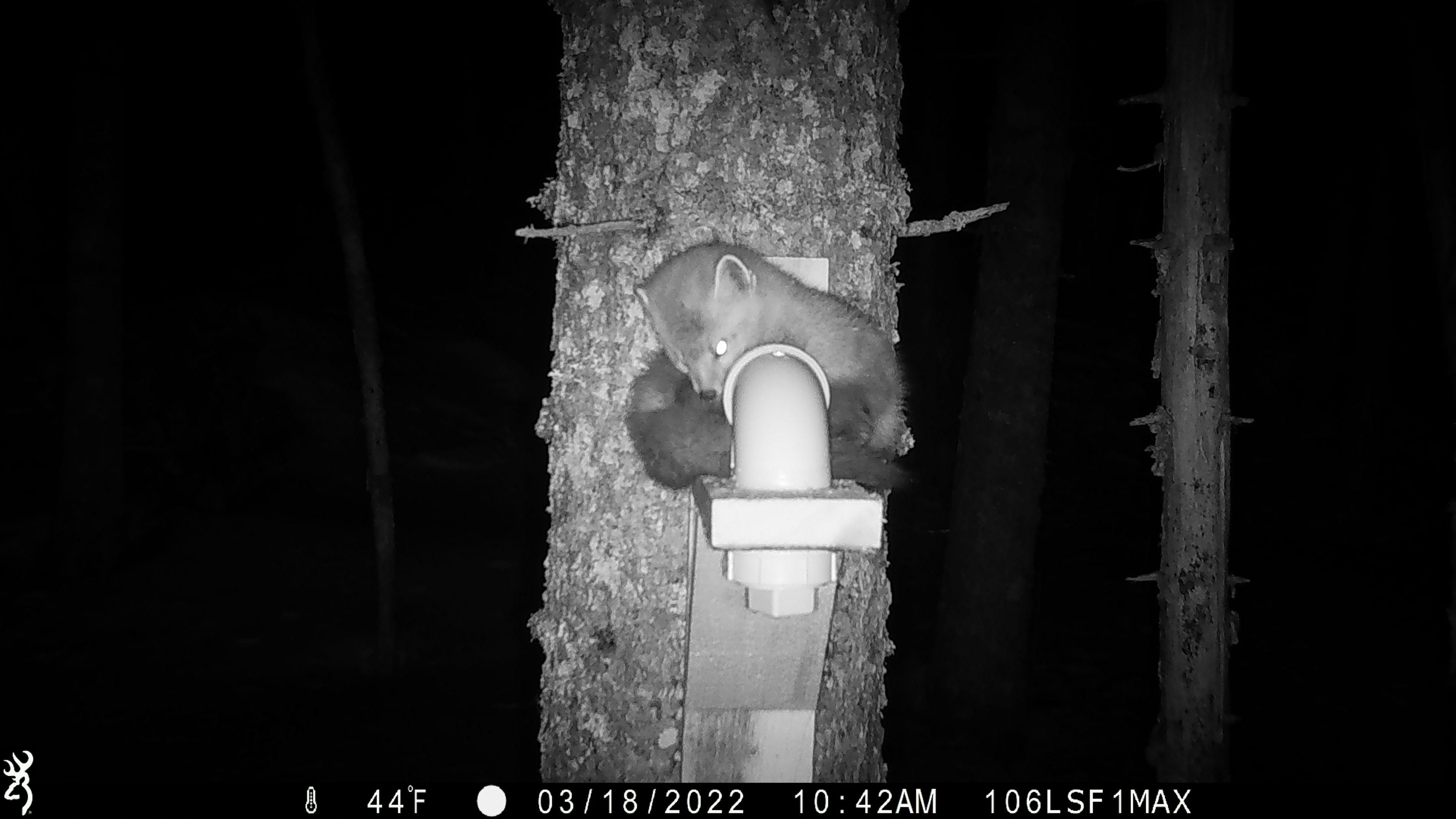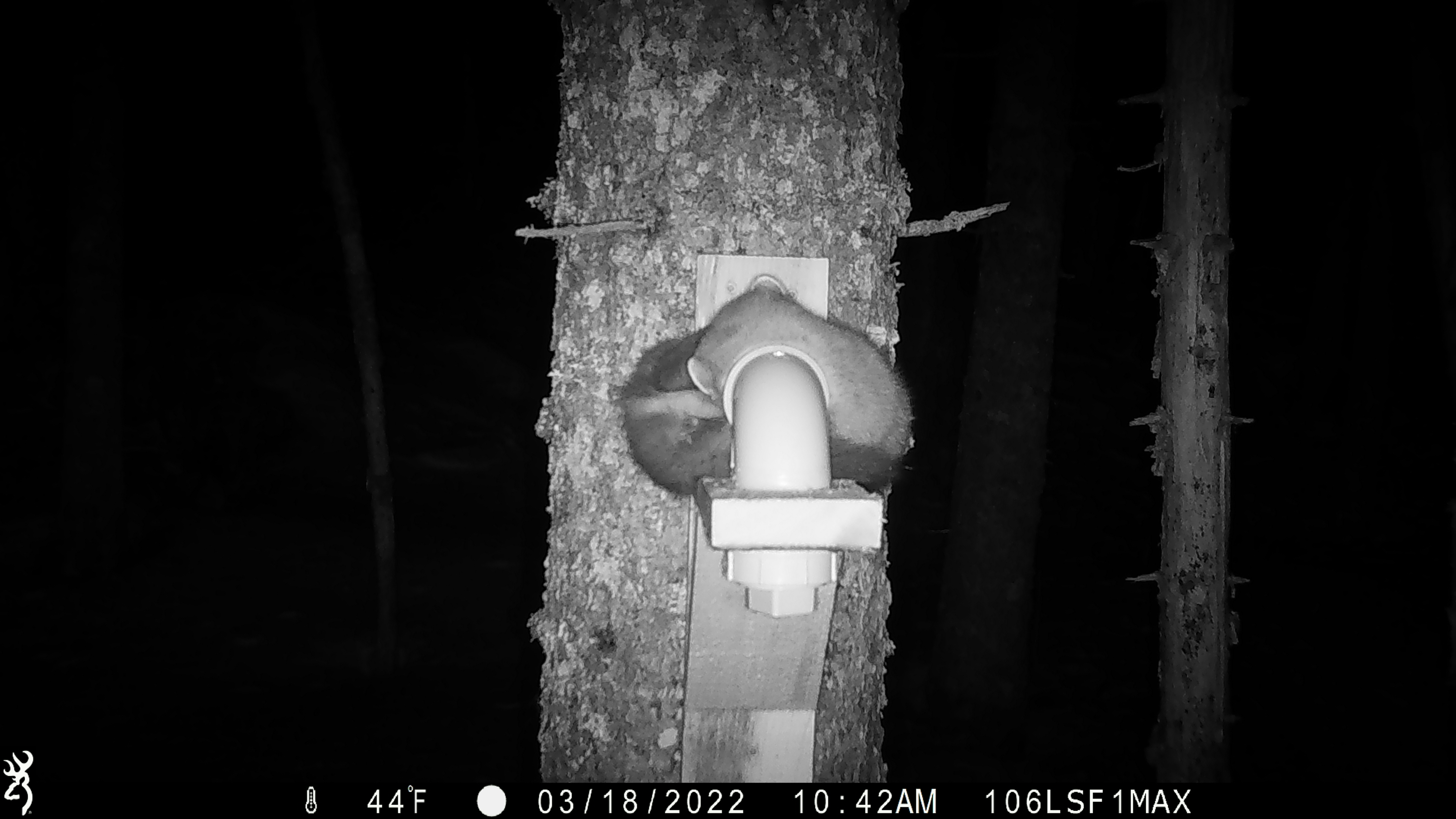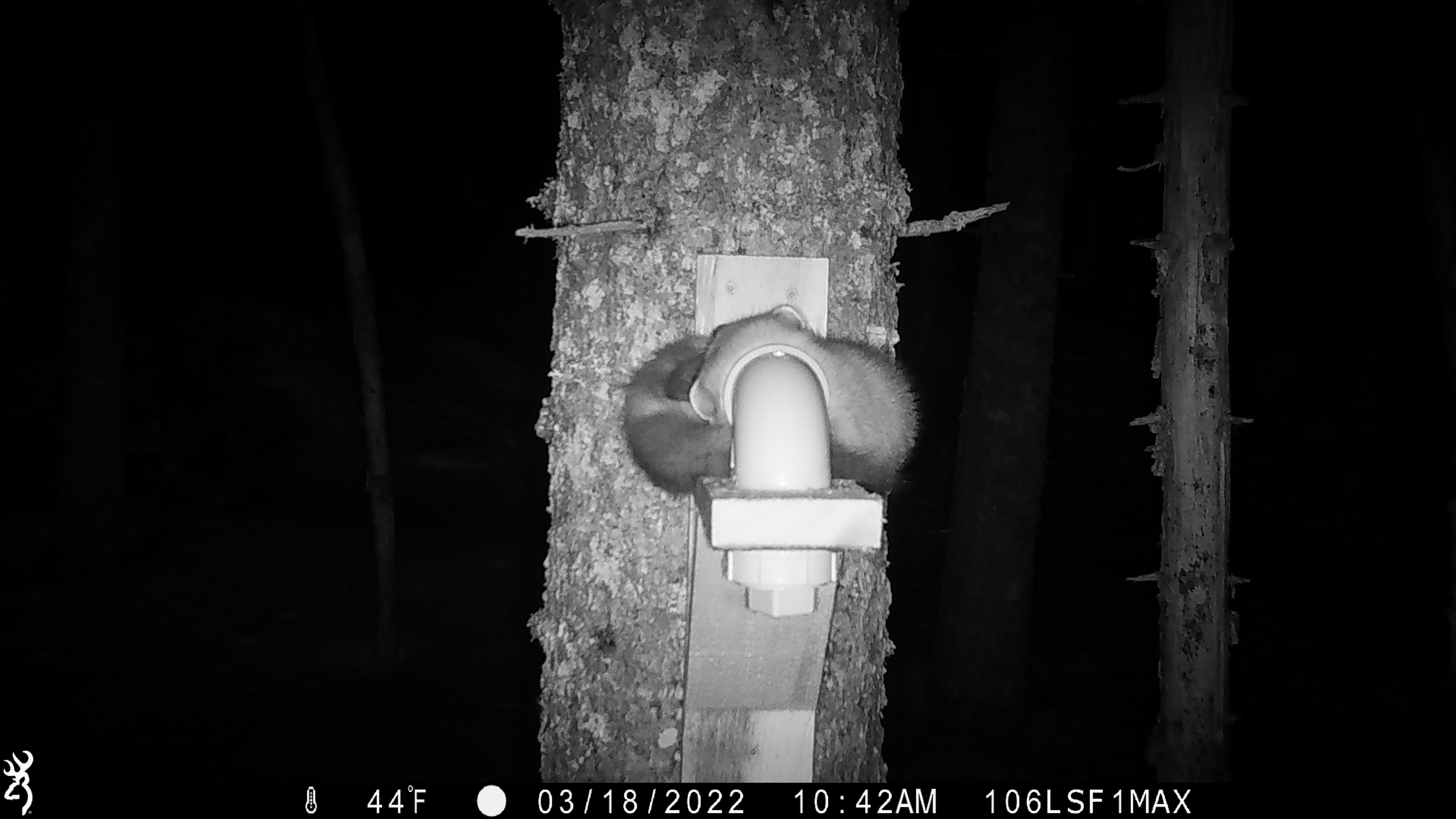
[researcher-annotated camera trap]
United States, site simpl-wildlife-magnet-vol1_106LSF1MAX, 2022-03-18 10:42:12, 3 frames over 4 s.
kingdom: Animalia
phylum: Chordata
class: Mammalia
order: Carnivora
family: Mustelidae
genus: Martes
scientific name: Martes americana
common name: american marten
American marten (Martes americana).